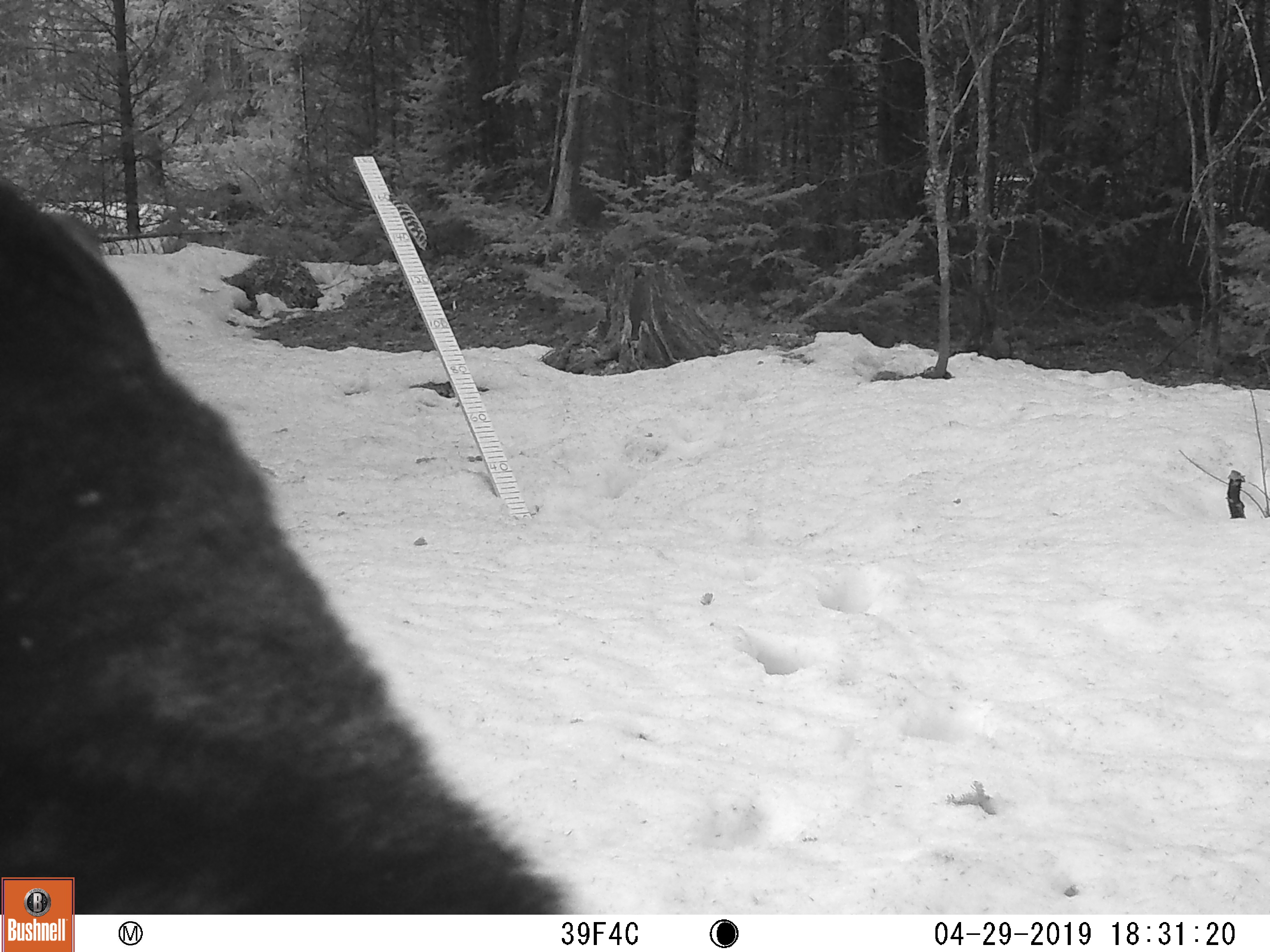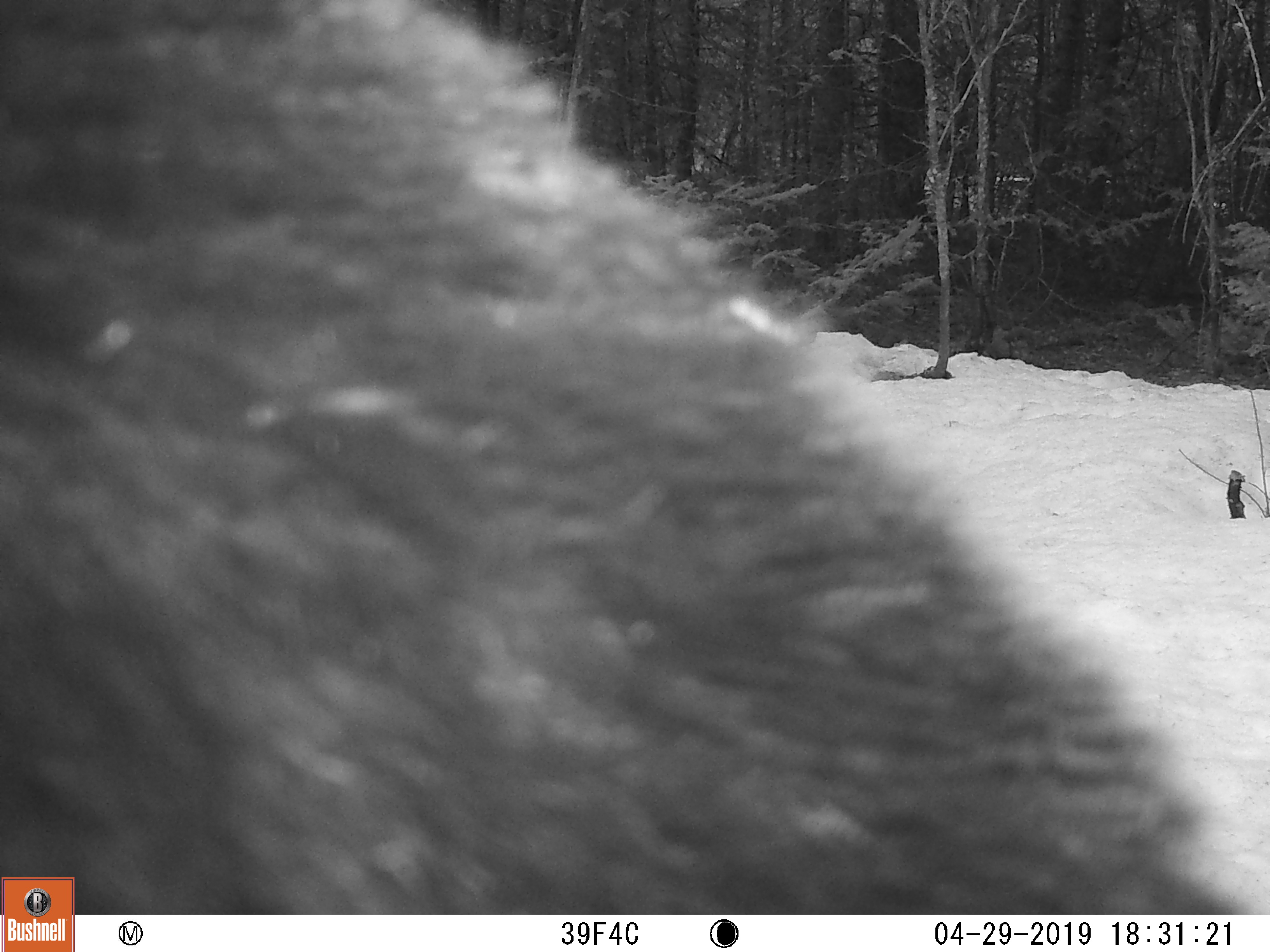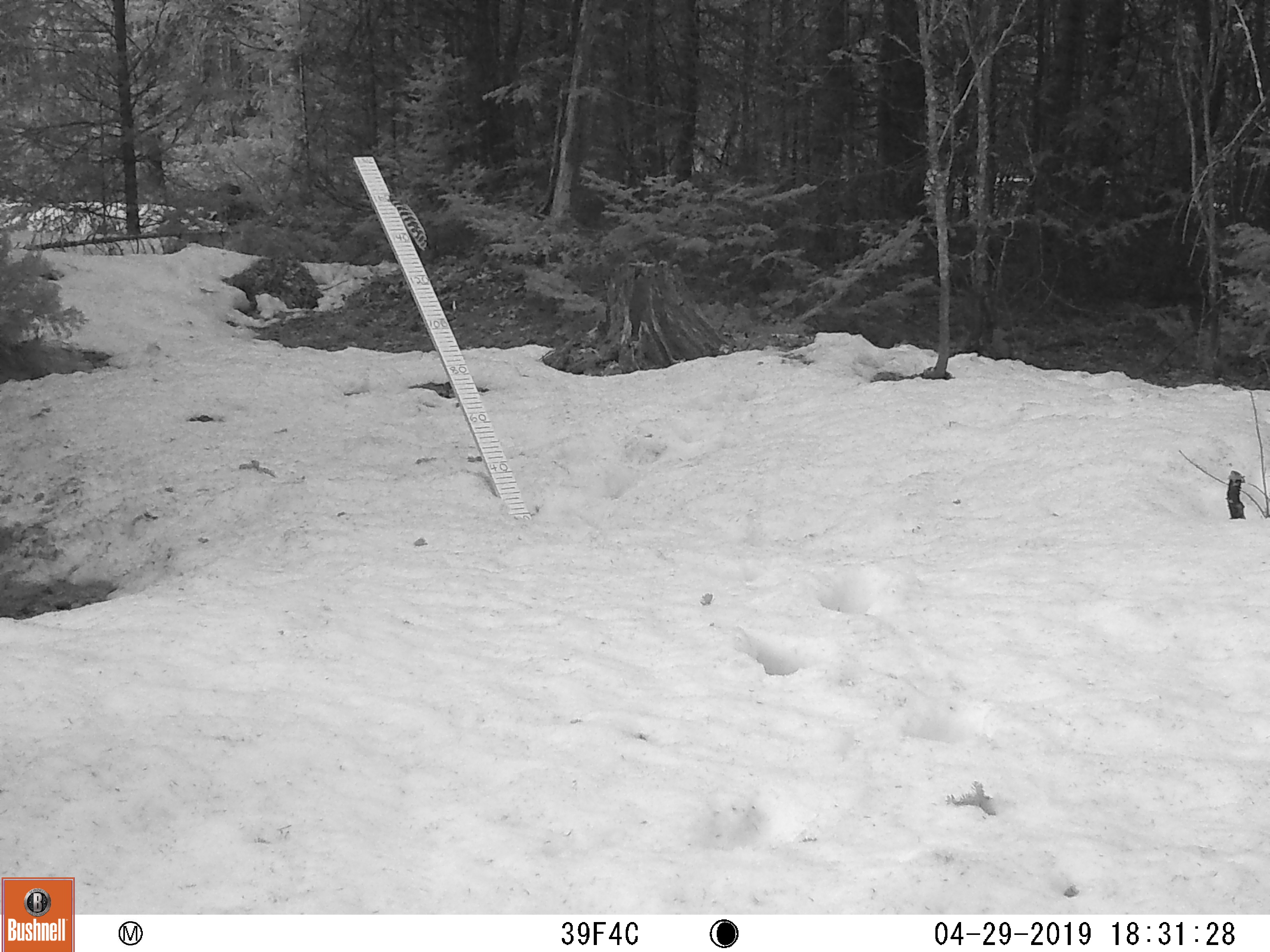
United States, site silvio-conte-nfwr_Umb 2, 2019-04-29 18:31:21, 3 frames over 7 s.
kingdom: Animalia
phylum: Chordata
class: Mammalia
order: Carnivora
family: Ursidae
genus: Ursus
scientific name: Ursus americanus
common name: black bear